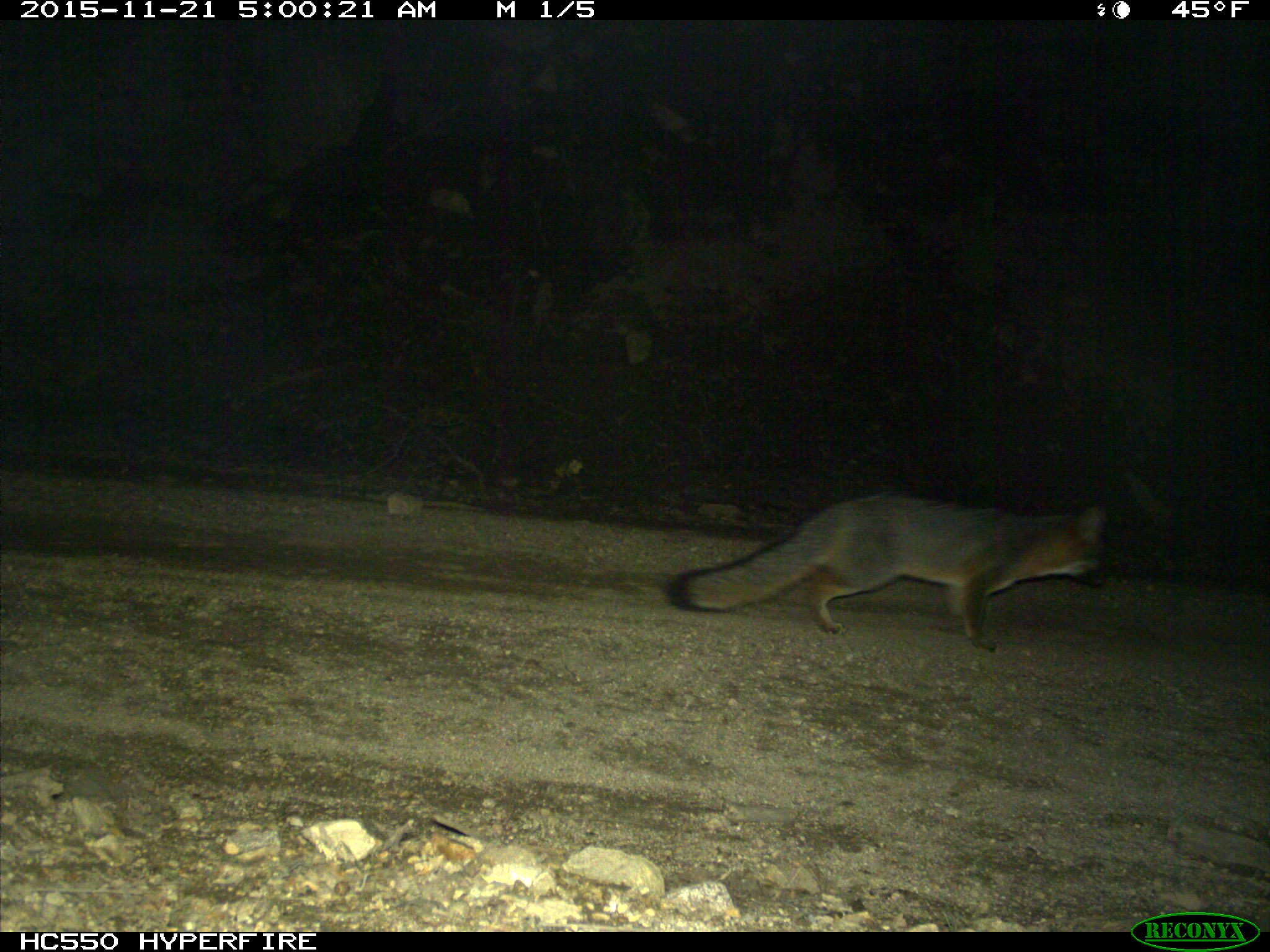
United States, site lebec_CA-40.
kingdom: Animalia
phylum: Chordata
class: Mammalia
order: Carnivora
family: Canidae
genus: Urocyon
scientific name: Urocyon cinereoargenteus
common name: gray fox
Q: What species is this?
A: Urocyon cinereoargenteus (gray fox).